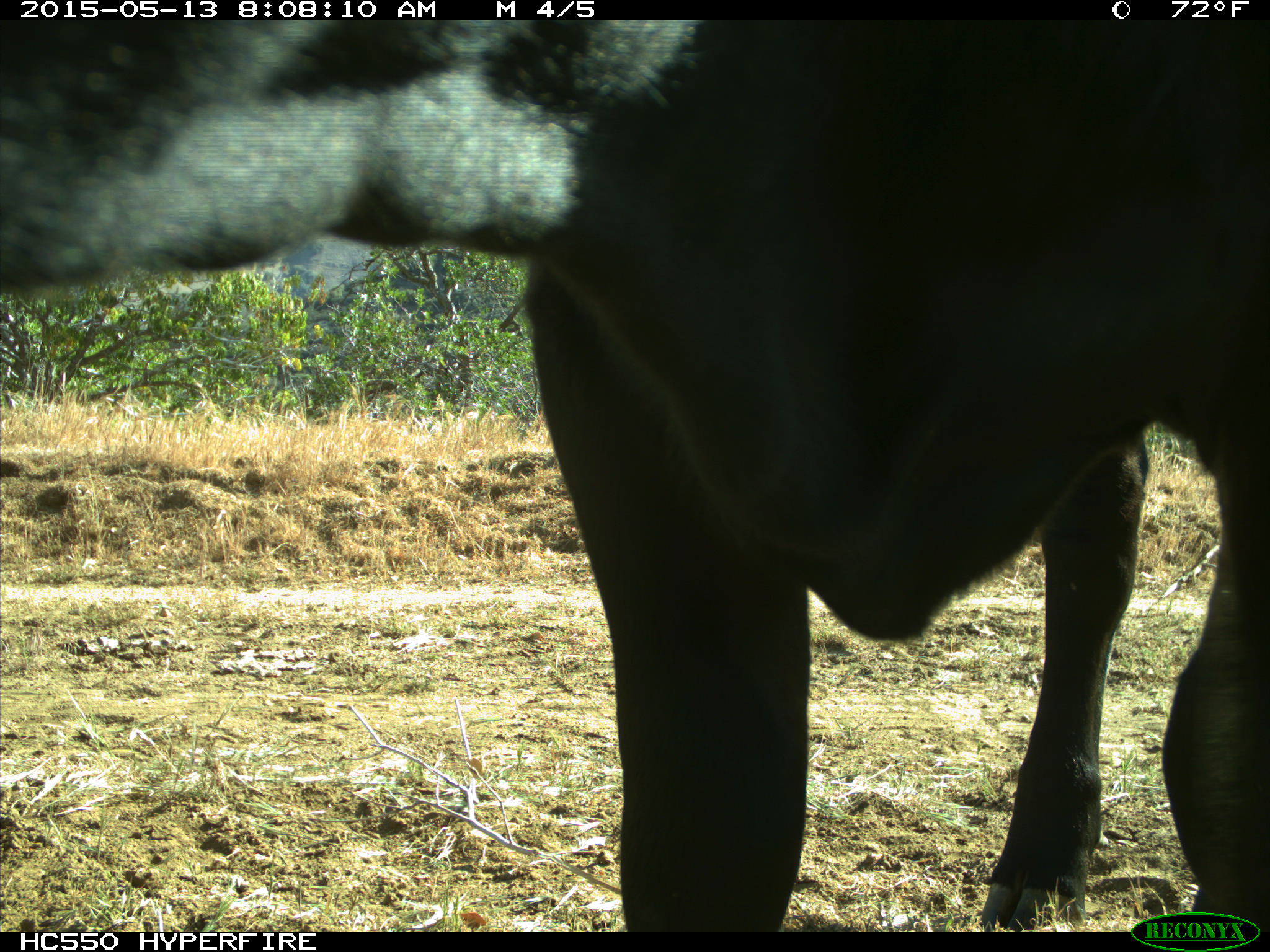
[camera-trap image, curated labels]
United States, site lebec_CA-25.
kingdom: Animalia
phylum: Chordata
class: Mammalia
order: Artiodactyla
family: Bovidae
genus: Bos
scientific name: Bos taurus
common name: domestic cow